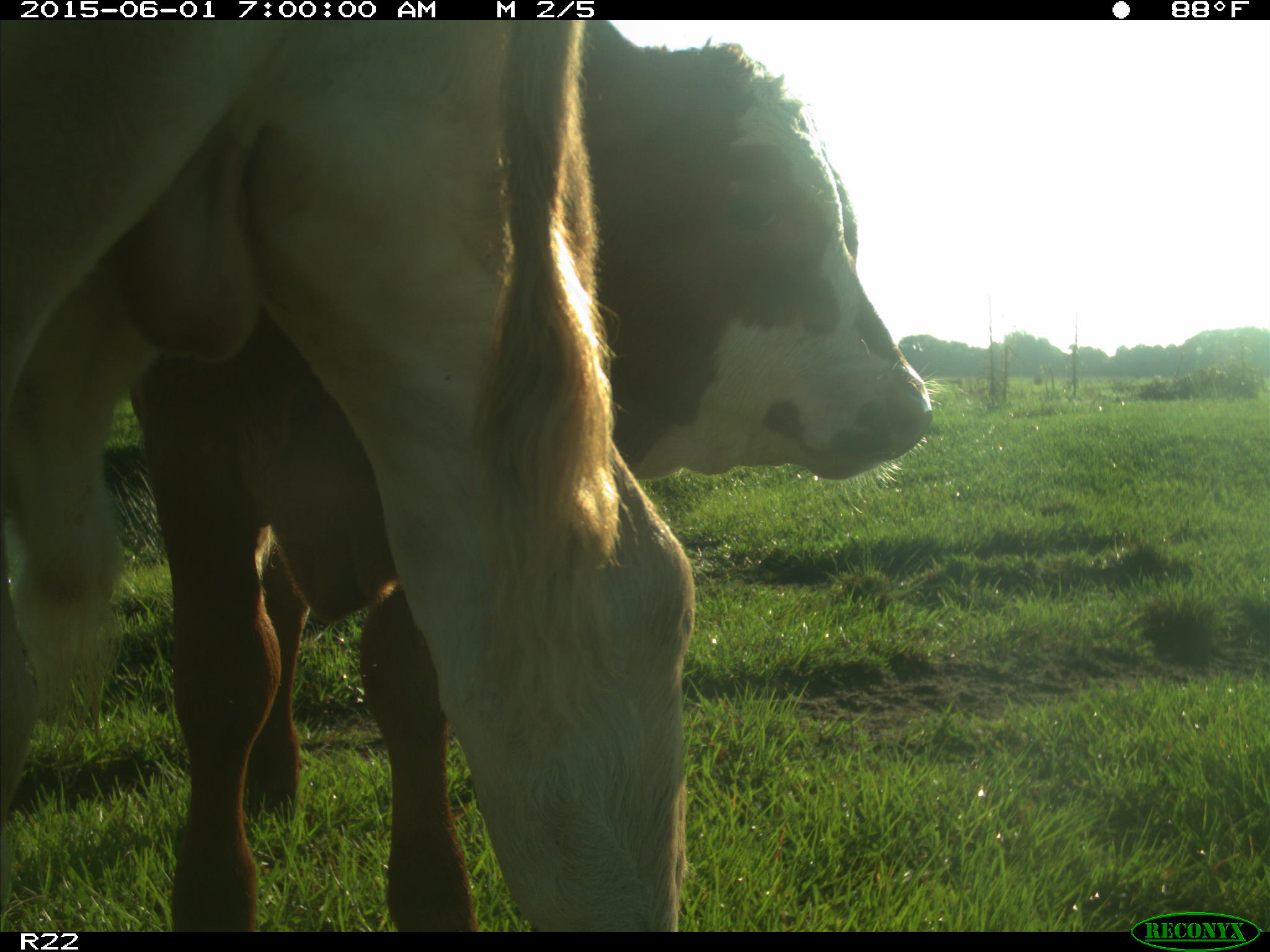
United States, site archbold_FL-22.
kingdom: Animalia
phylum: Chordata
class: Mammalia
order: Artiodactyla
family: Bovidae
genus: Bos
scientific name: Bos taurus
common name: domestic cow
Bos taurus (domestic cow).